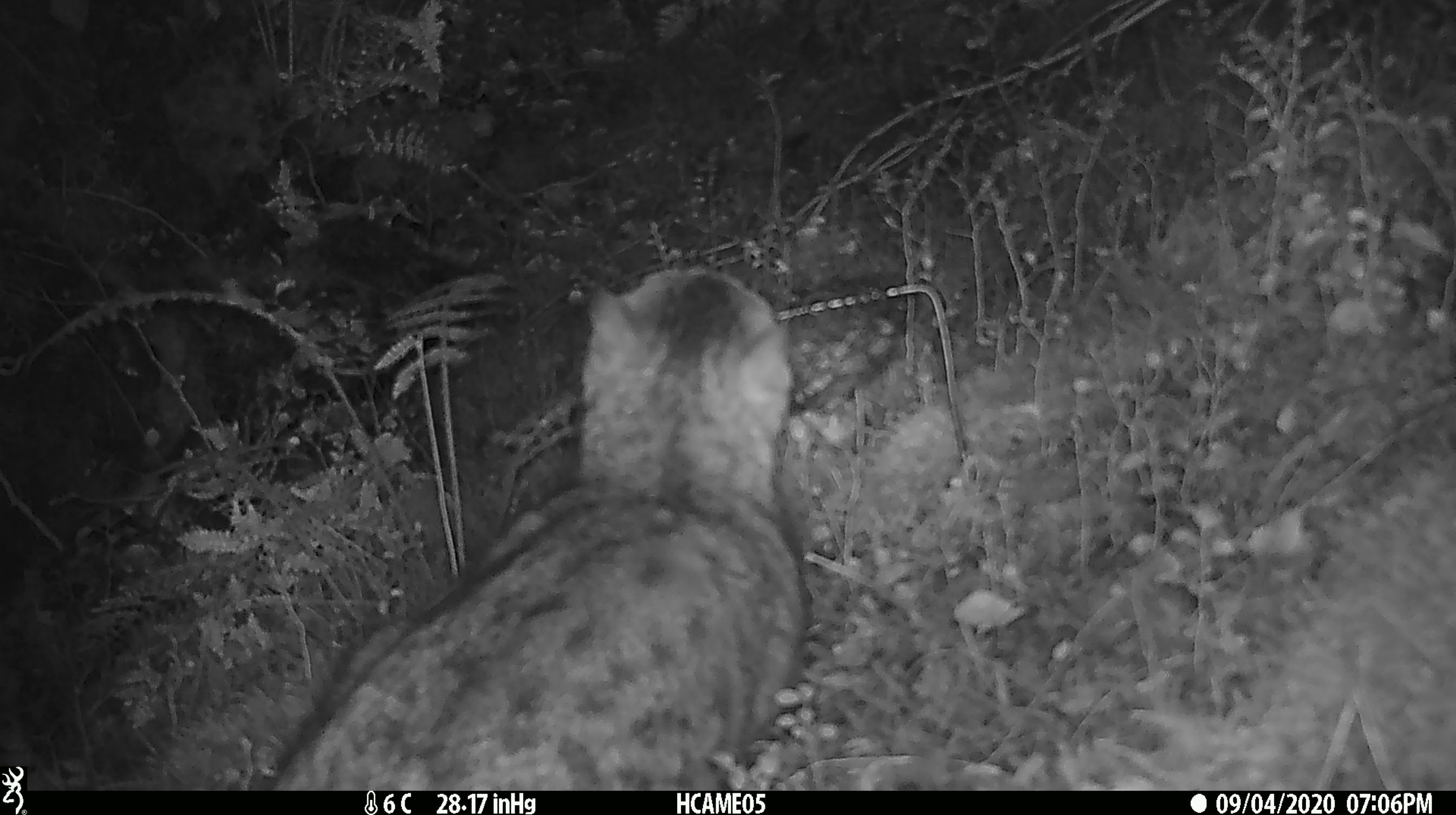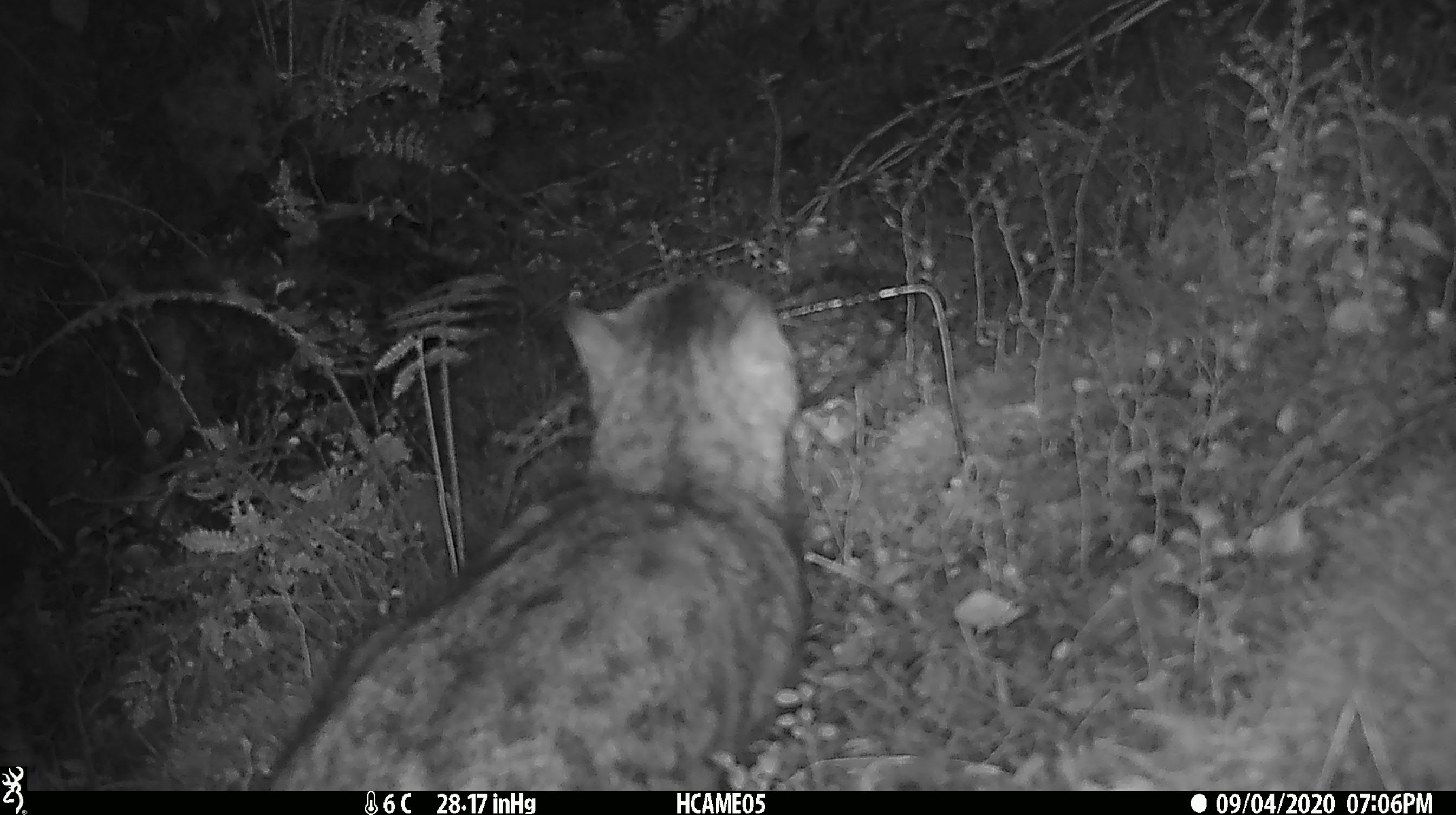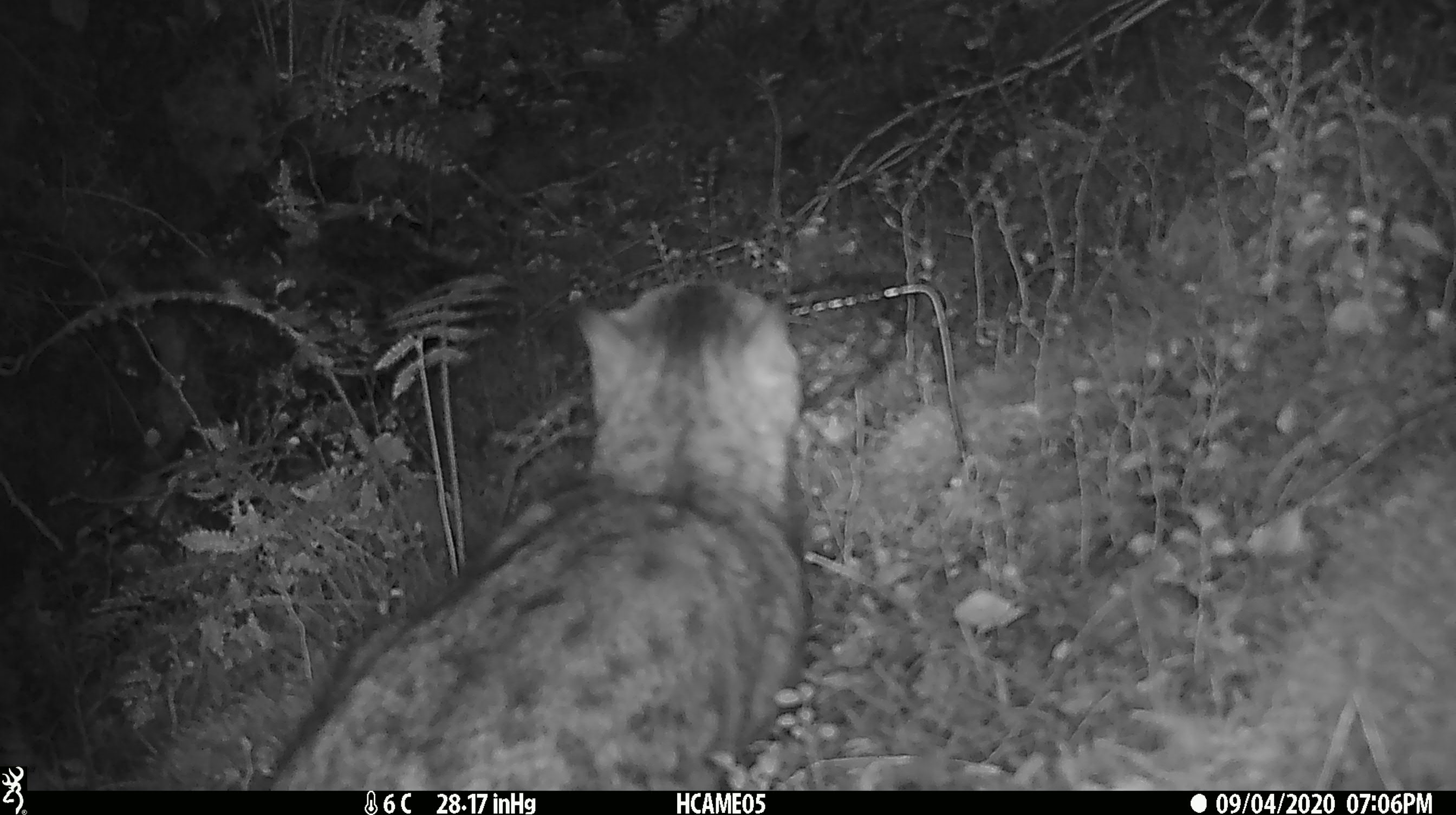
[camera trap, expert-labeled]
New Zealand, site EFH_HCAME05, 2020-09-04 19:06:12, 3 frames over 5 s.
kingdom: Animalia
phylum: Chordata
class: Mammalia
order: Carnivora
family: Felidae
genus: Felis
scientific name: Felis catus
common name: domestic cat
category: cat